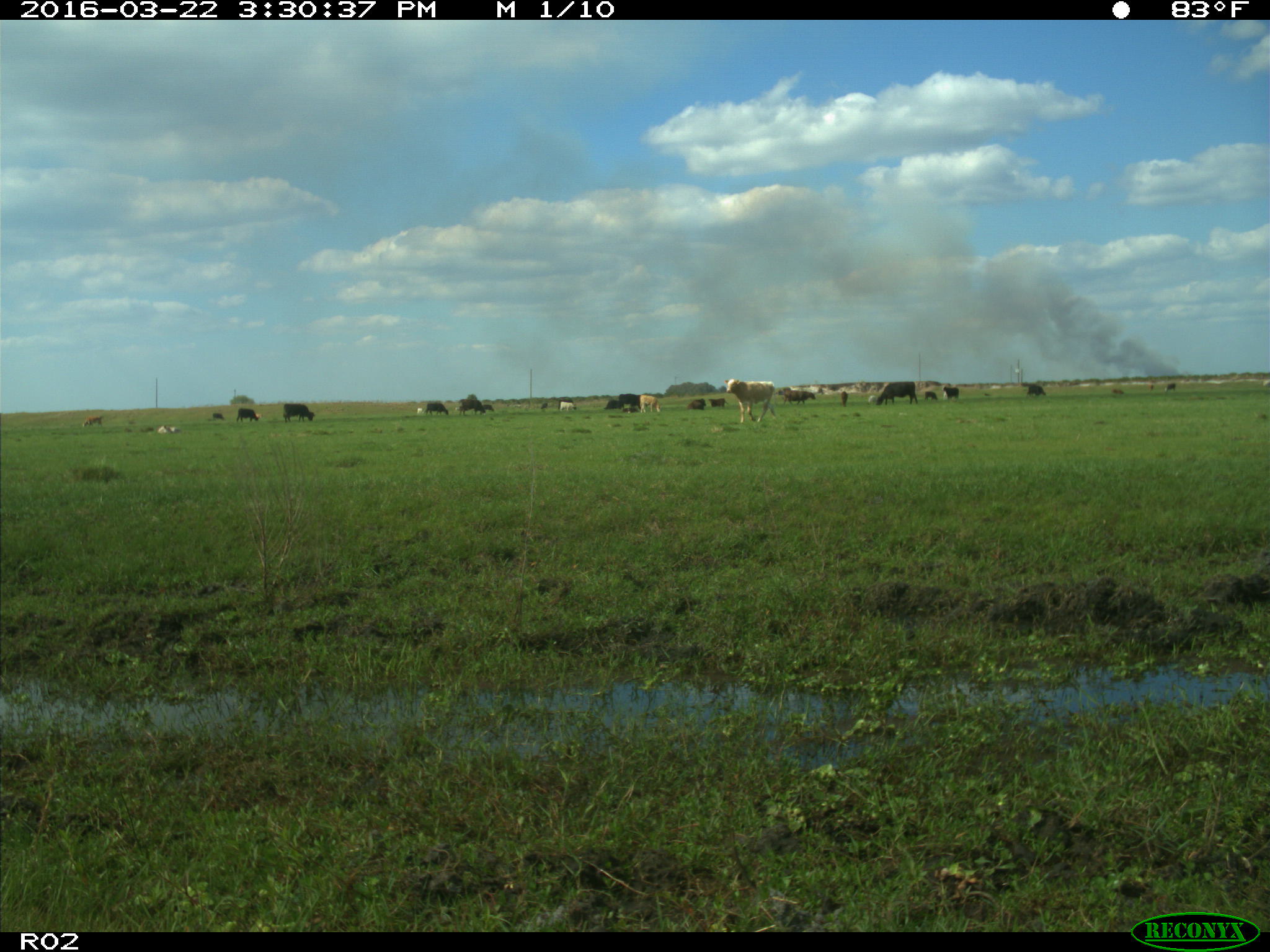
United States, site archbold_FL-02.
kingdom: Animalia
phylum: Chordata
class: Mammalia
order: Artiodactyla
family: Bovidae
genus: Bos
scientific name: Bos taurus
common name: domestic cow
Bos taurus (domestic cow).